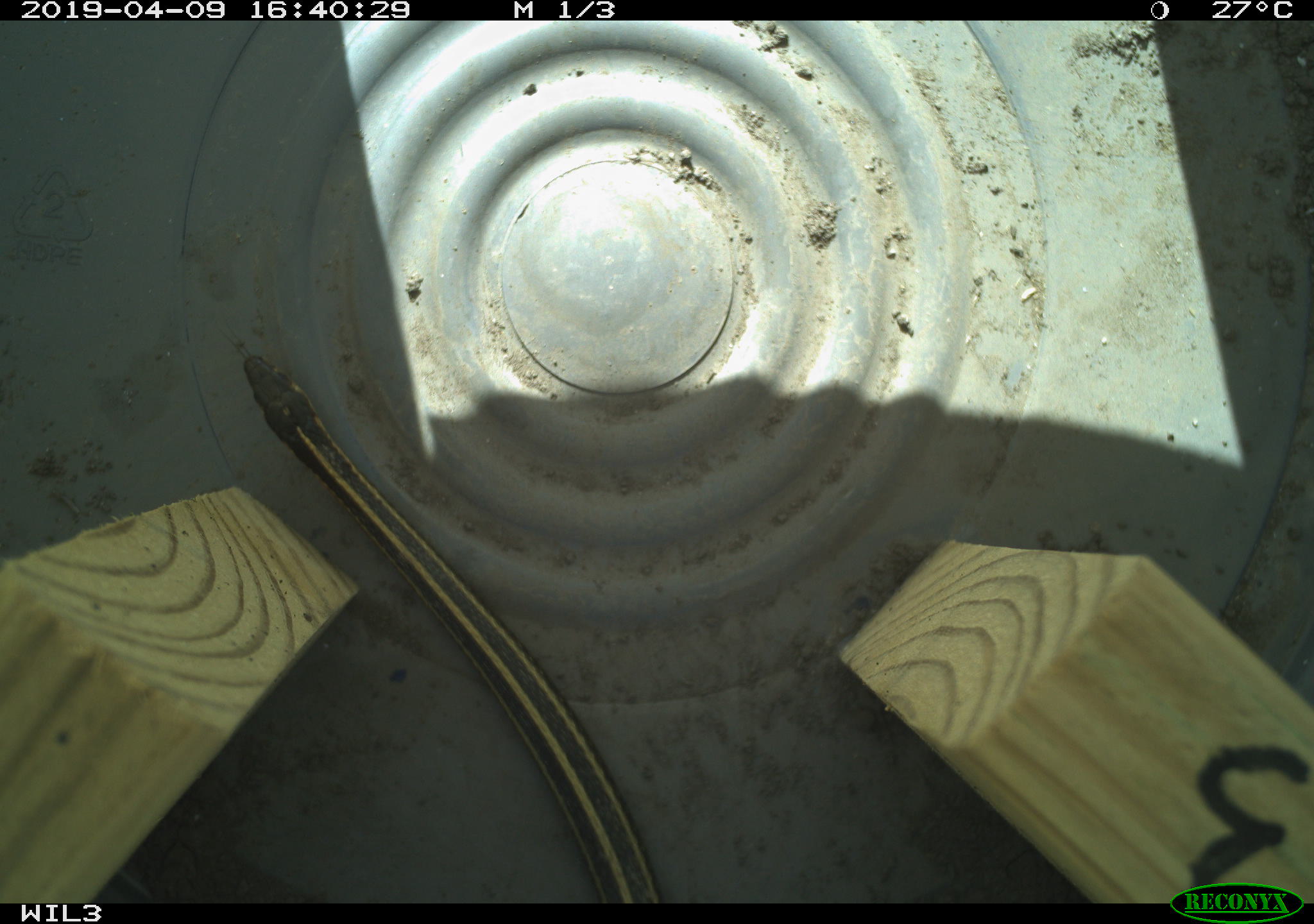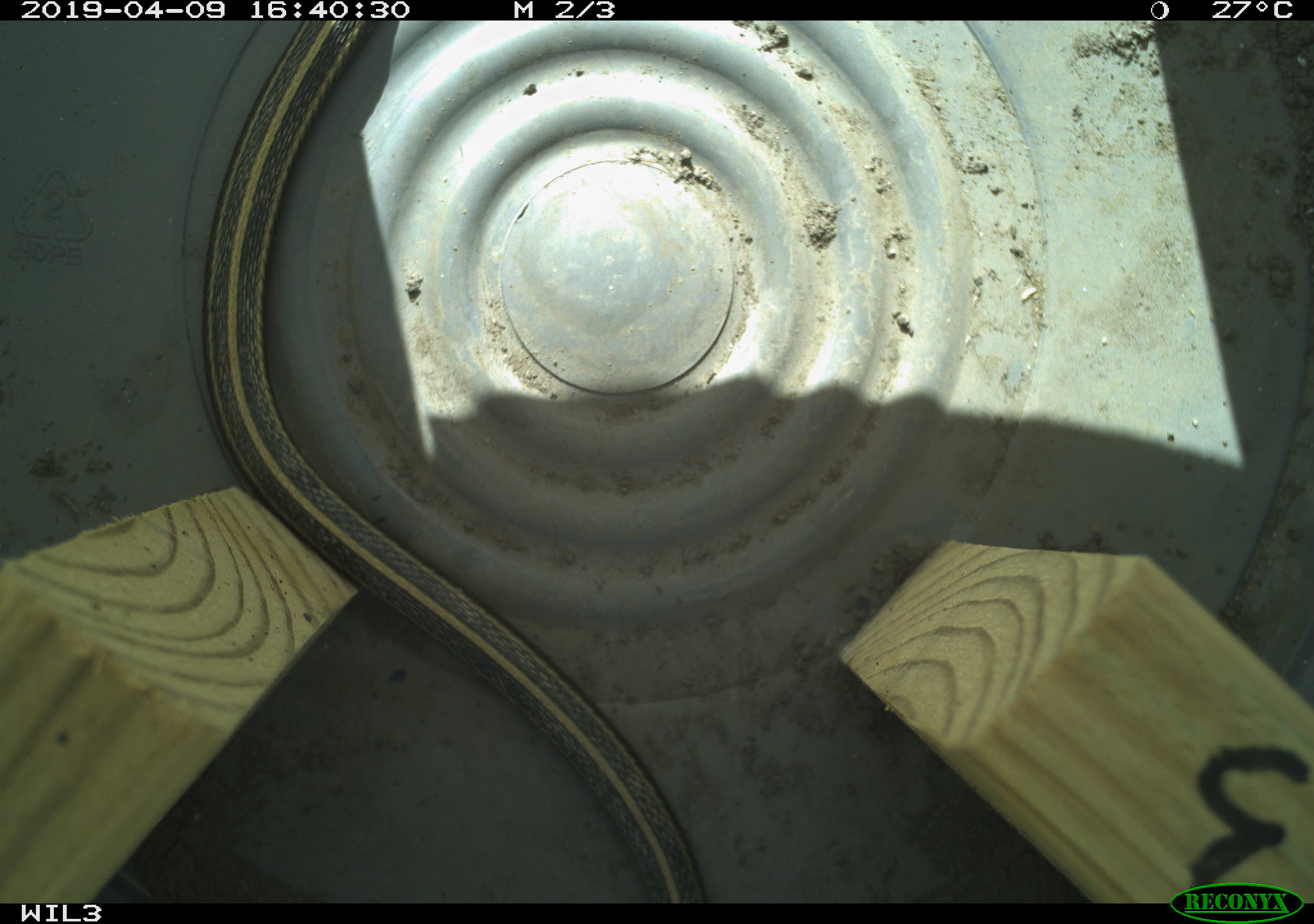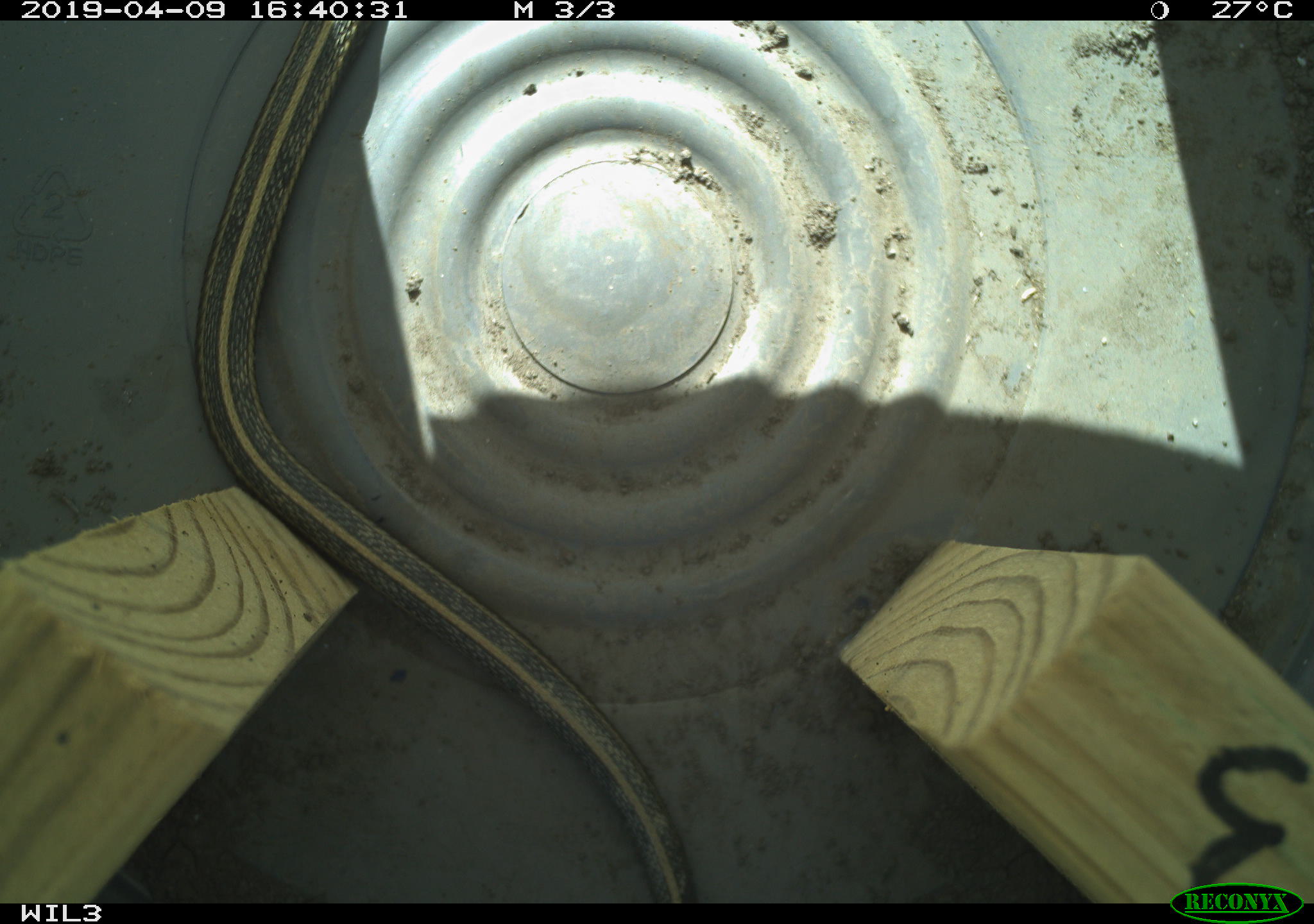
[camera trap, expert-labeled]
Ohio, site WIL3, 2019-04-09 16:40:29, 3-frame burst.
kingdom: Animalia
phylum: Chordata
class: Reptilia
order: Squamata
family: Colubridae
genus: Thamnophis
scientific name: Thamnophis butleri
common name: butler's gartersnake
Butler's gartersnake (Thamnophis butleri).